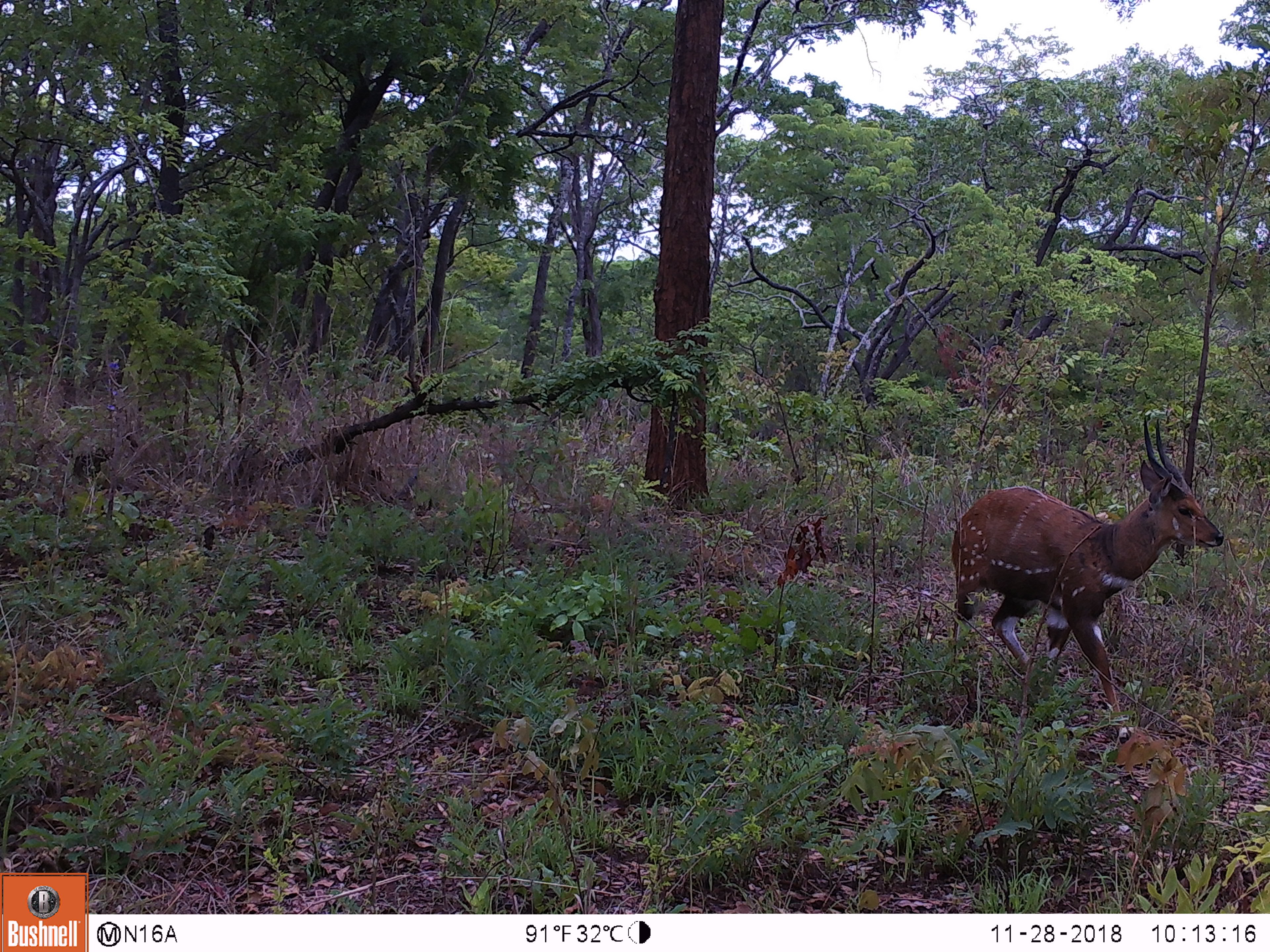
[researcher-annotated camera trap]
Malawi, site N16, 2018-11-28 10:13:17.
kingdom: Animalia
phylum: Chordata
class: Mammalia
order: Artiodactyla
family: Bovidae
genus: Tragelaphus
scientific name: Tragelaphus sylvaticus sylvaticus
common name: cape bushbuck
Cape bushbuck (Tragelaphus sylvaticus sylvaticus), count 1.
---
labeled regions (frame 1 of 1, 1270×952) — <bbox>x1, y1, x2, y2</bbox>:
cape bushbuck: <bbox>940, 405, 1243, 727</bbox>